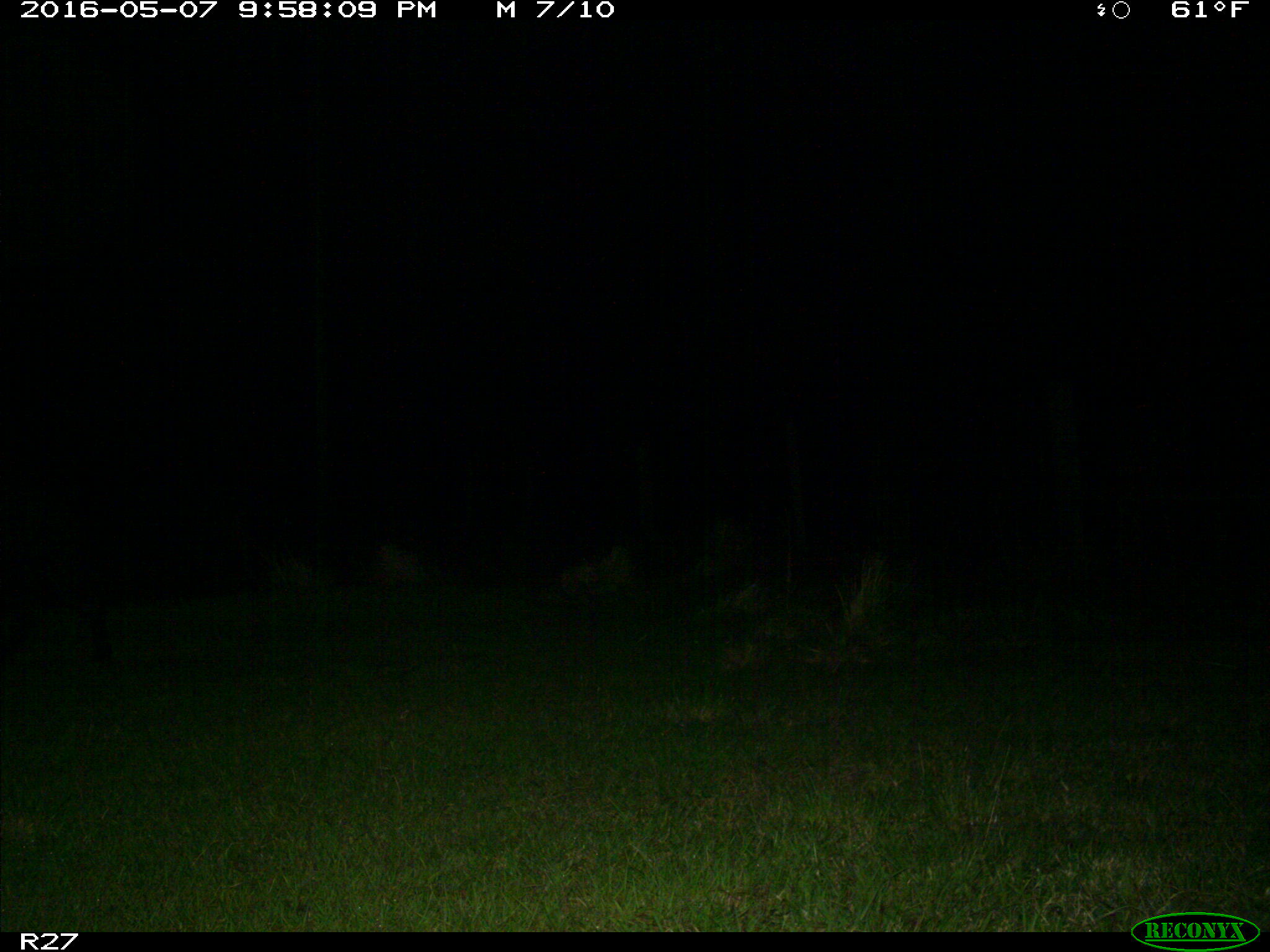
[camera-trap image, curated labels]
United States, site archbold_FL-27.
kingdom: Animalia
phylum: Chordata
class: Mammalia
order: Artiodactyla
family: Suidae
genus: Sus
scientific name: Sus scrofa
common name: wild boar